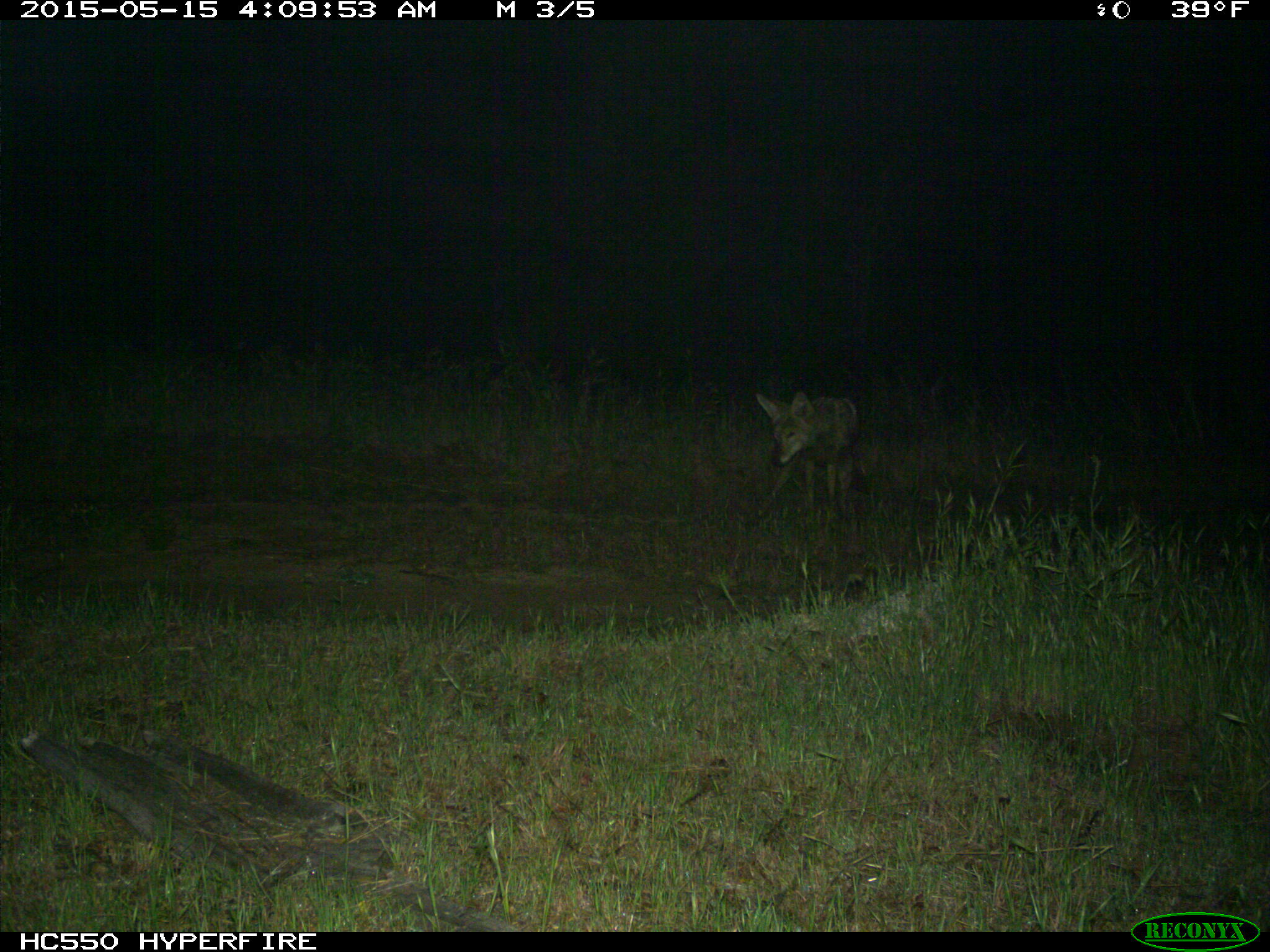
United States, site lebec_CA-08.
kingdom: Animalia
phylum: Chordata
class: Mammalia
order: Carnivora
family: Canidae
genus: Canis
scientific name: Canis latrans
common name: coyote